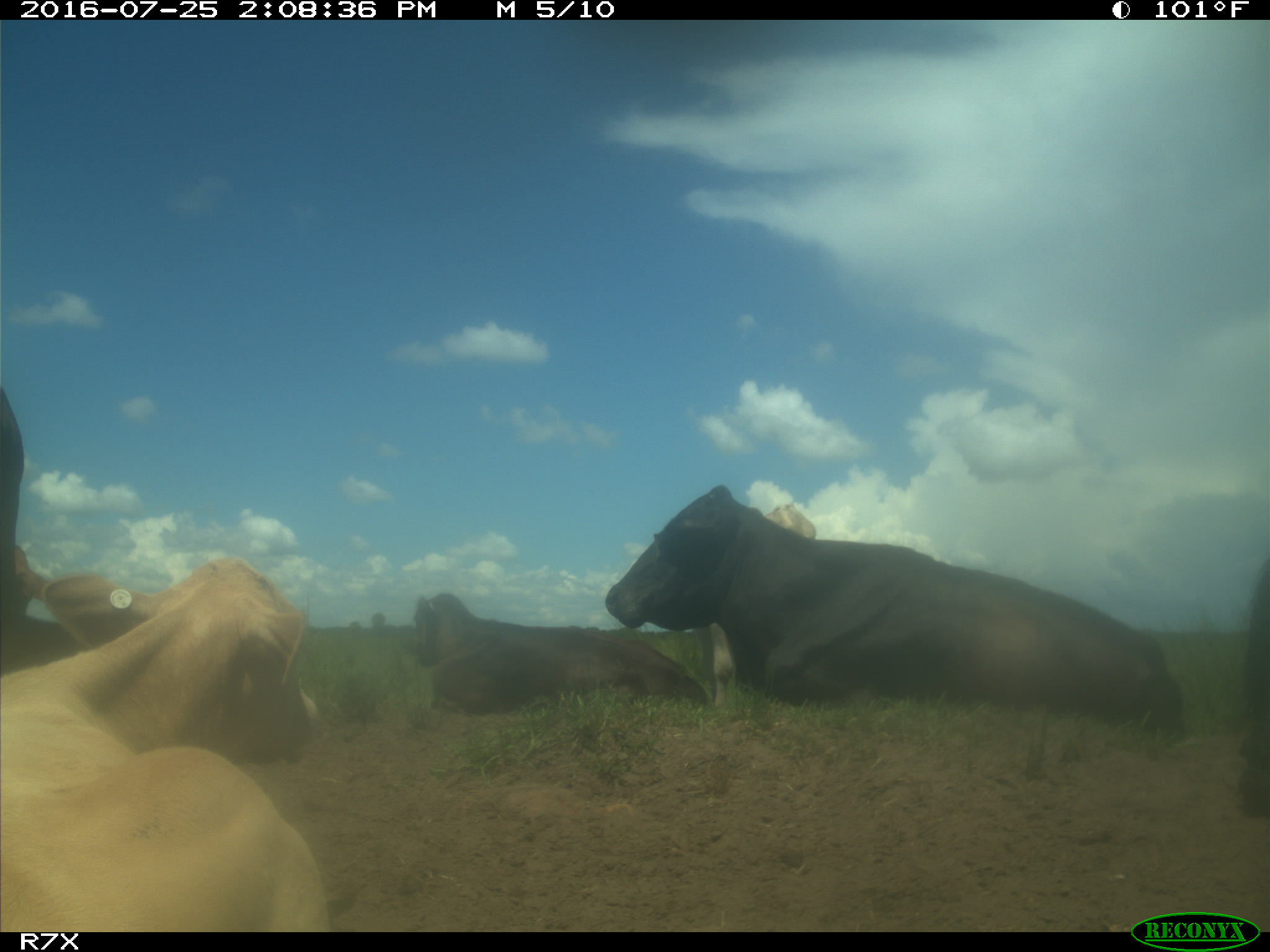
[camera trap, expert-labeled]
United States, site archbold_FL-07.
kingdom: Animalia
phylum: Chordata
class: Mammalia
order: Artiodactyla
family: Bovidae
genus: Bos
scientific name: Bos taurus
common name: domestic cow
Bos taurus (domestic cow).